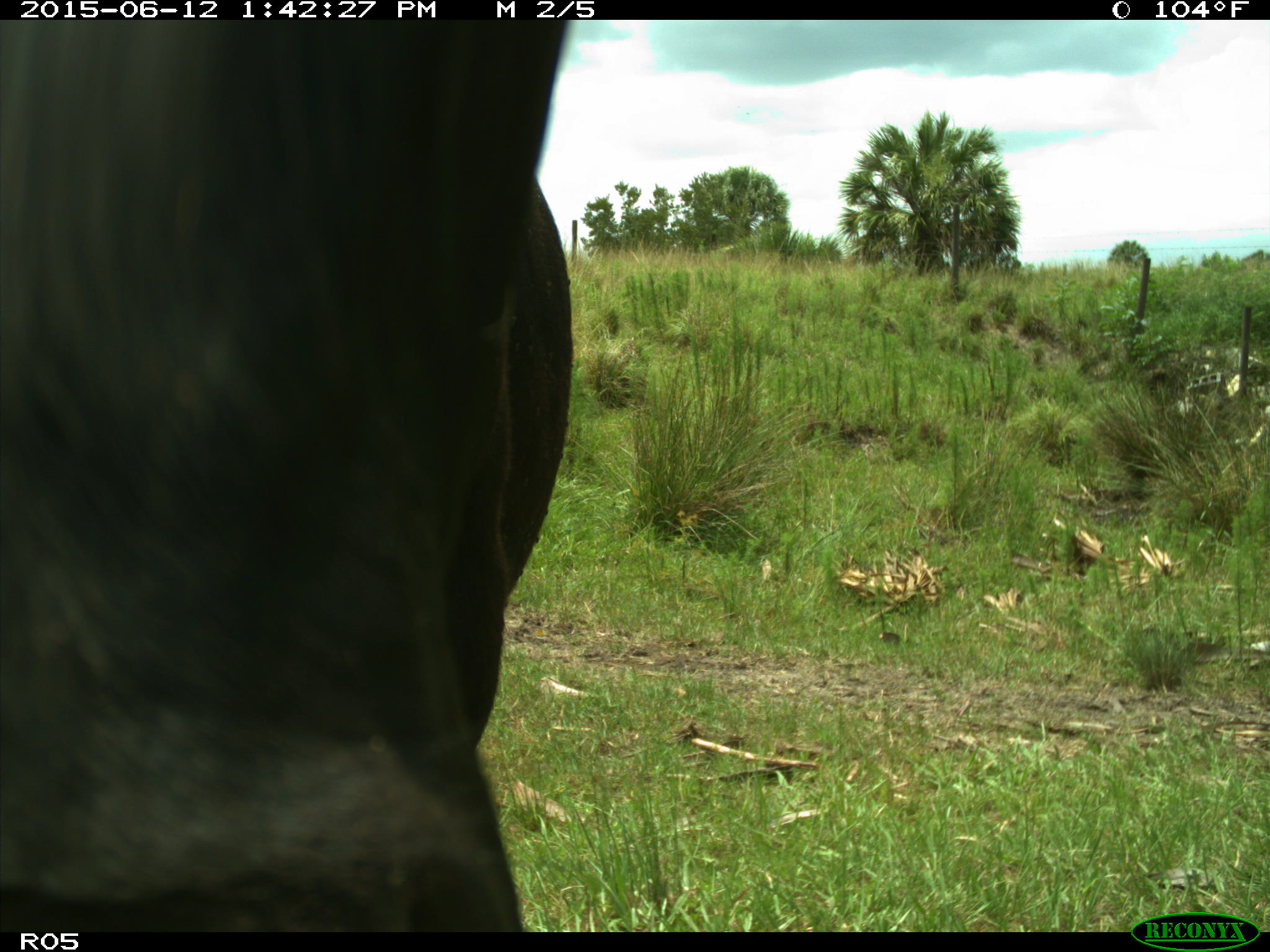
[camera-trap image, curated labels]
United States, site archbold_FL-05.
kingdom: Animalia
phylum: Chordata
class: Mammalia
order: Artiodactyla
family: Bovidae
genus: Bos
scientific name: Bos taurus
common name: domestic cow